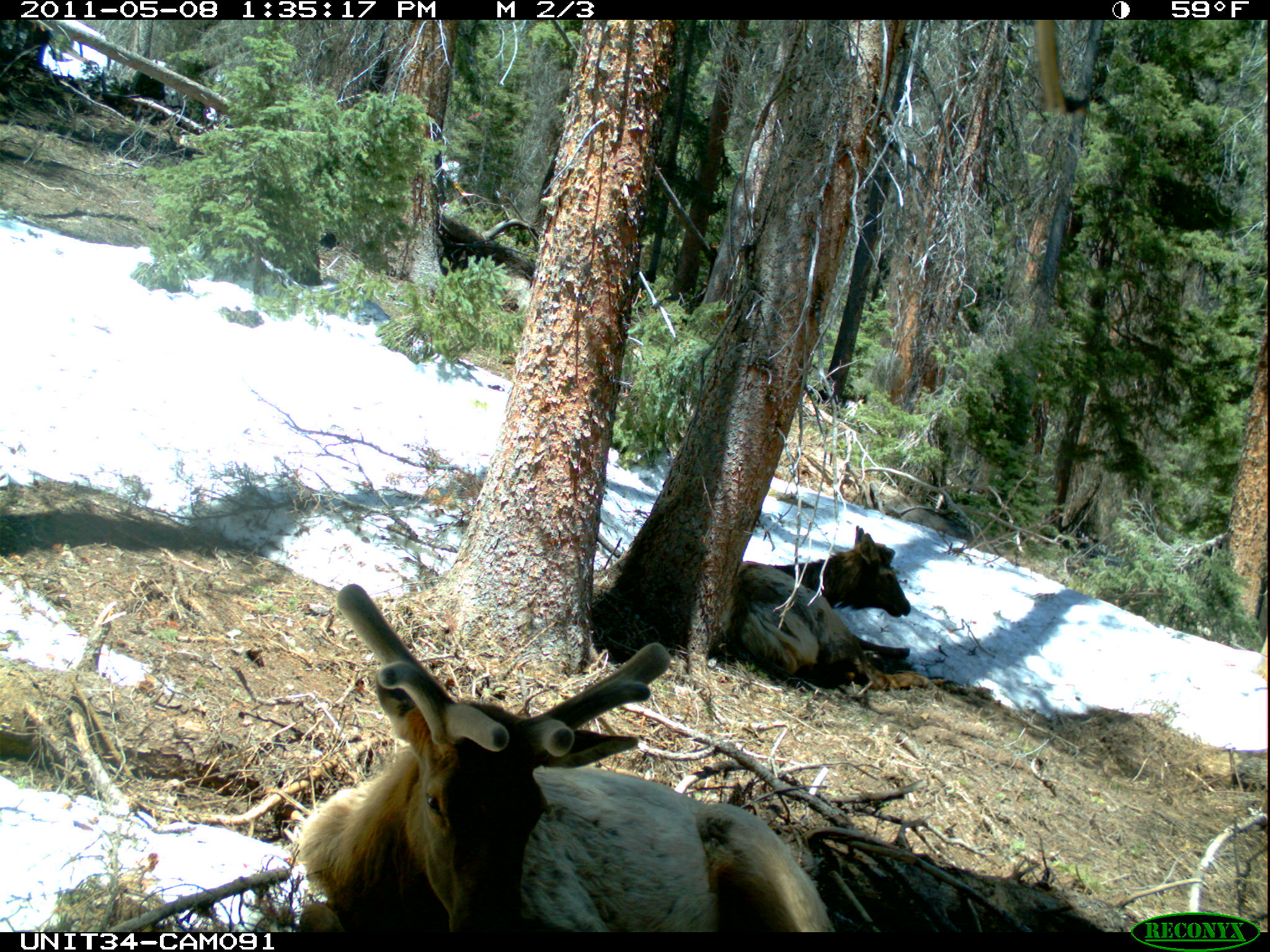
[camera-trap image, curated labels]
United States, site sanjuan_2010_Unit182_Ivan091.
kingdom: Animalia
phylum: Chordata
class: Mammalia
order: Artiodactyla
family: Cervidae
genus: Cervus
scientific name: Cervus elaphus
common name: red deer